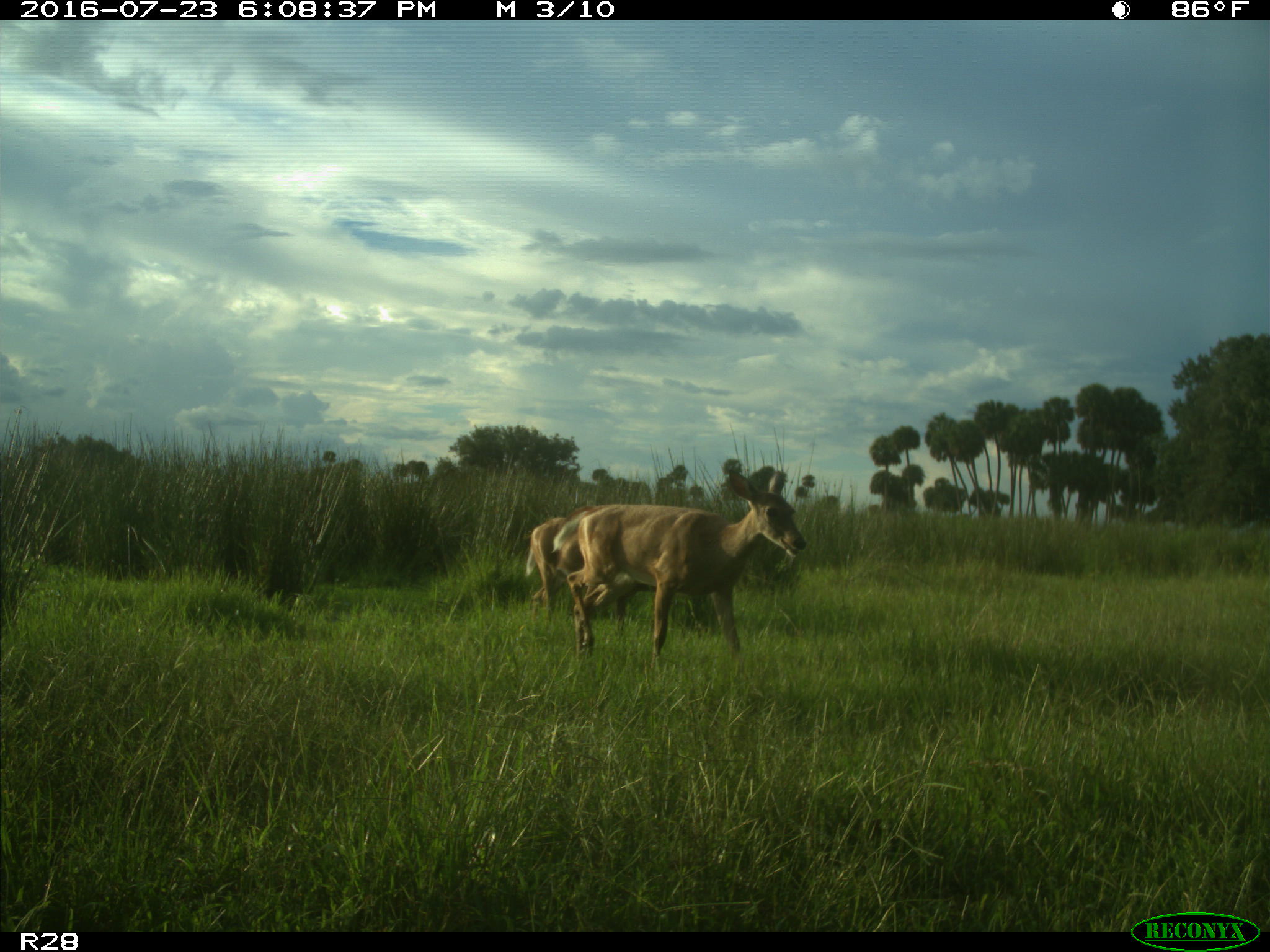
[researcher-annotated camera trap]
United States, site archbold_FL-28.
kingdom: Animalia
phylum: Chordata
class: Mammalia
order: Artiodactyla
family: Cervidae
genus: Odocoileus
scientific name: Odocoileus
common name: deer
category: unidentified deer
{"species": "unidentified deer (deer) (Odocoileus)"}